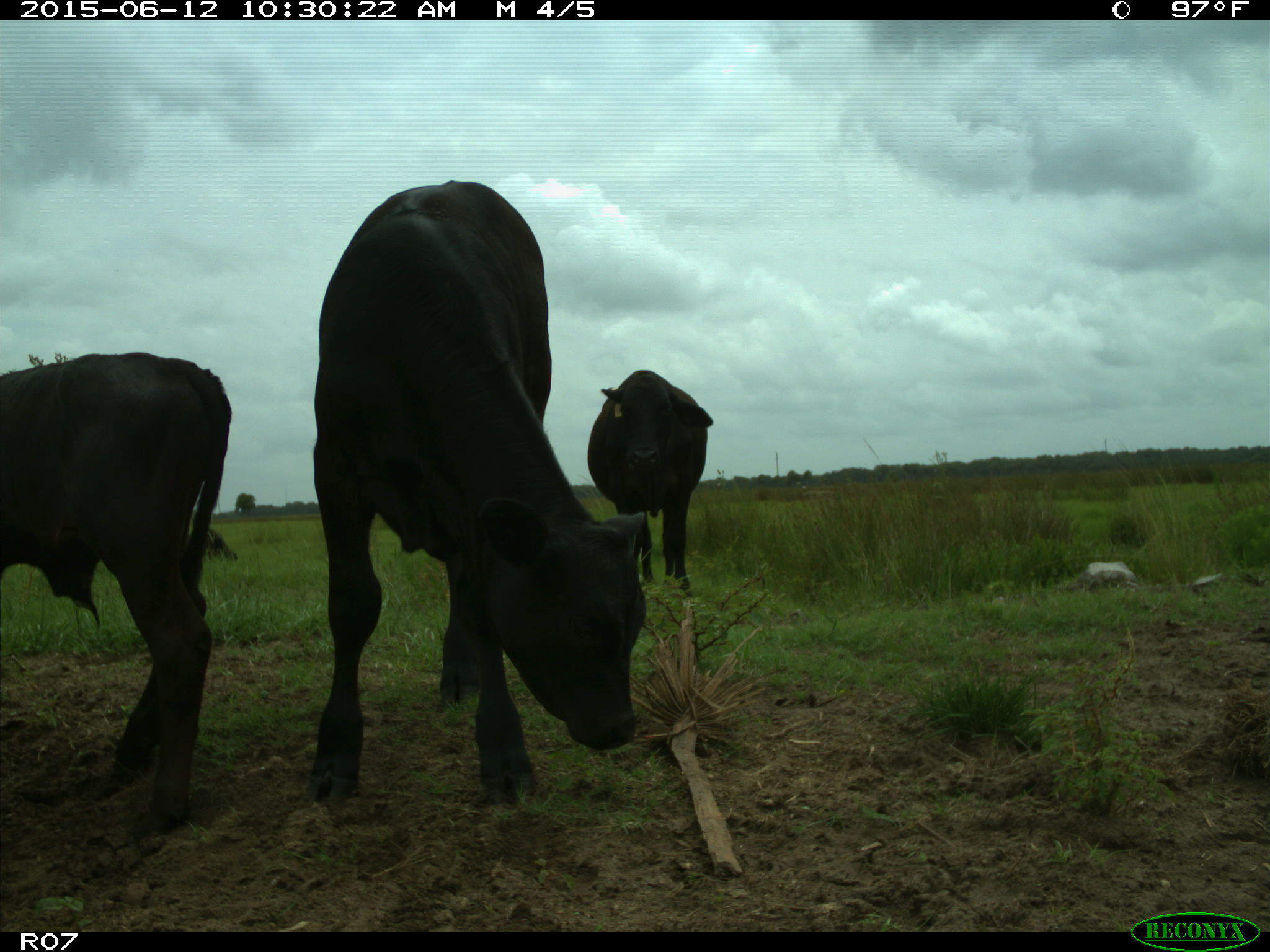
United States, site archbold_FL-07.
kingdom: Animalia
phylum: Chordata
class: Mammalia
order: Artiodactyla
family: Bovidae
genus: Bos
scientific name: Bos taurus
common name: domestic cow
Bos taurus (domestic cow).